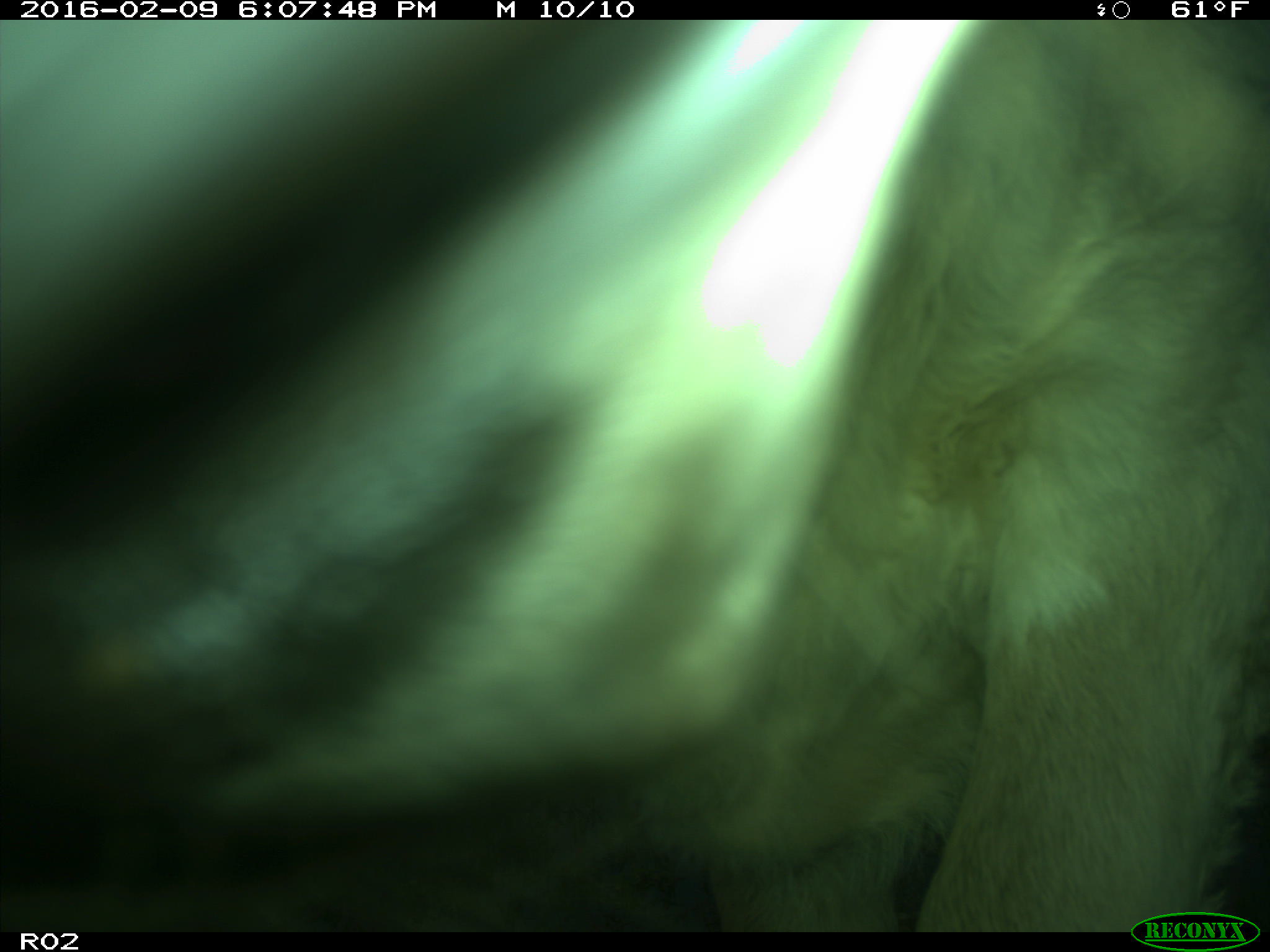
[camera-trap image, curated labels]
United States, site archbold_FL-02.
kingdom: Animalia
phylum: Chordata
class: Mammalia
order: Artiodactyla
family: Bovidae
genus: Bos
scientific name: Bos taurus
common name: domestic cow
Bos taurus (domestic cow).